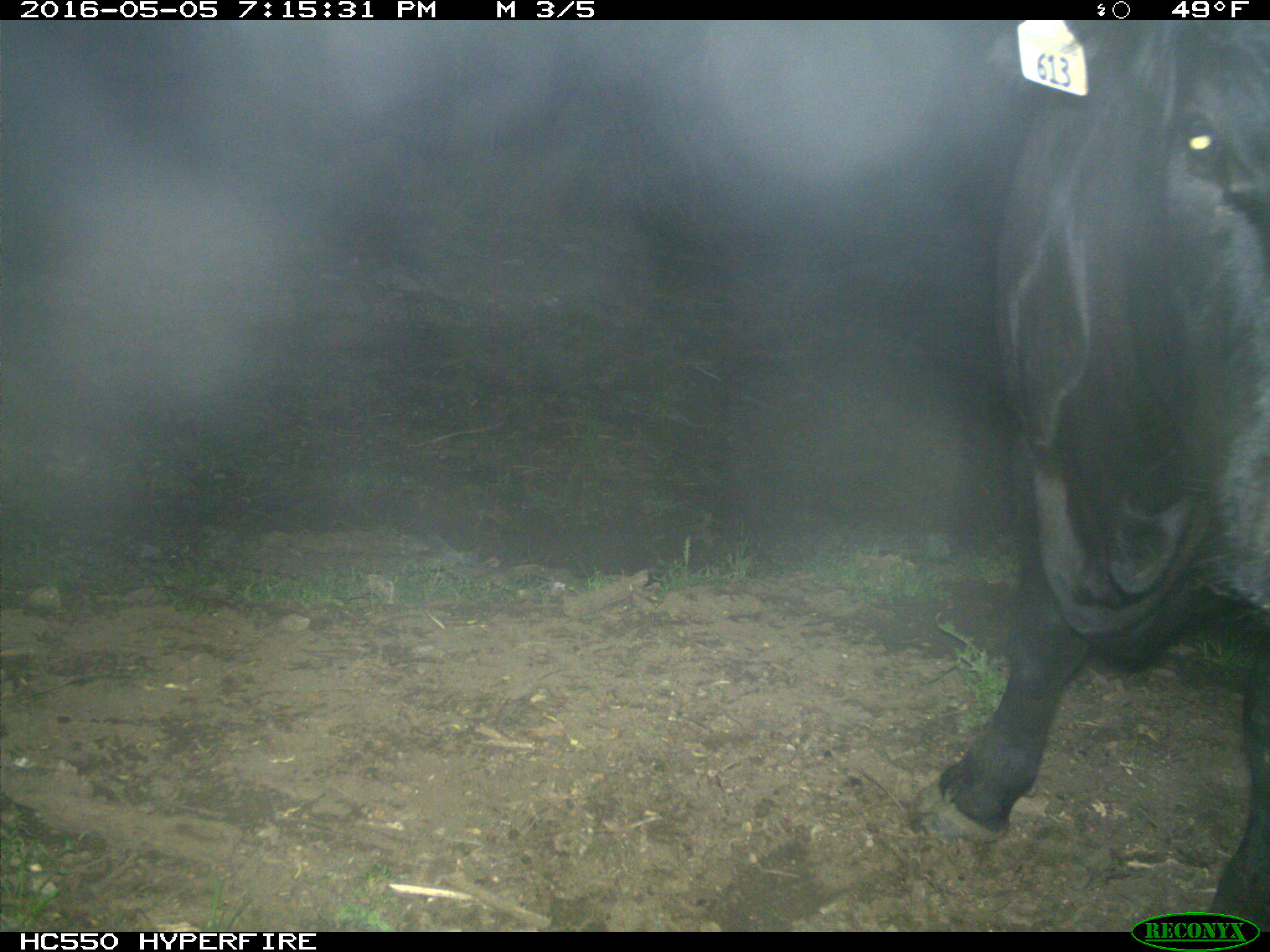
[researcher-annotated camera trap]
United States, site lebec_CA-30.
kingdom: Animalia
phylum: Chordata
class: Mammalia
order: Artiodactyla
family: Bovidae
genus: Bos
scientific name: Bos taurus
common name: domestic cow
Bos taurus (domestic cow).